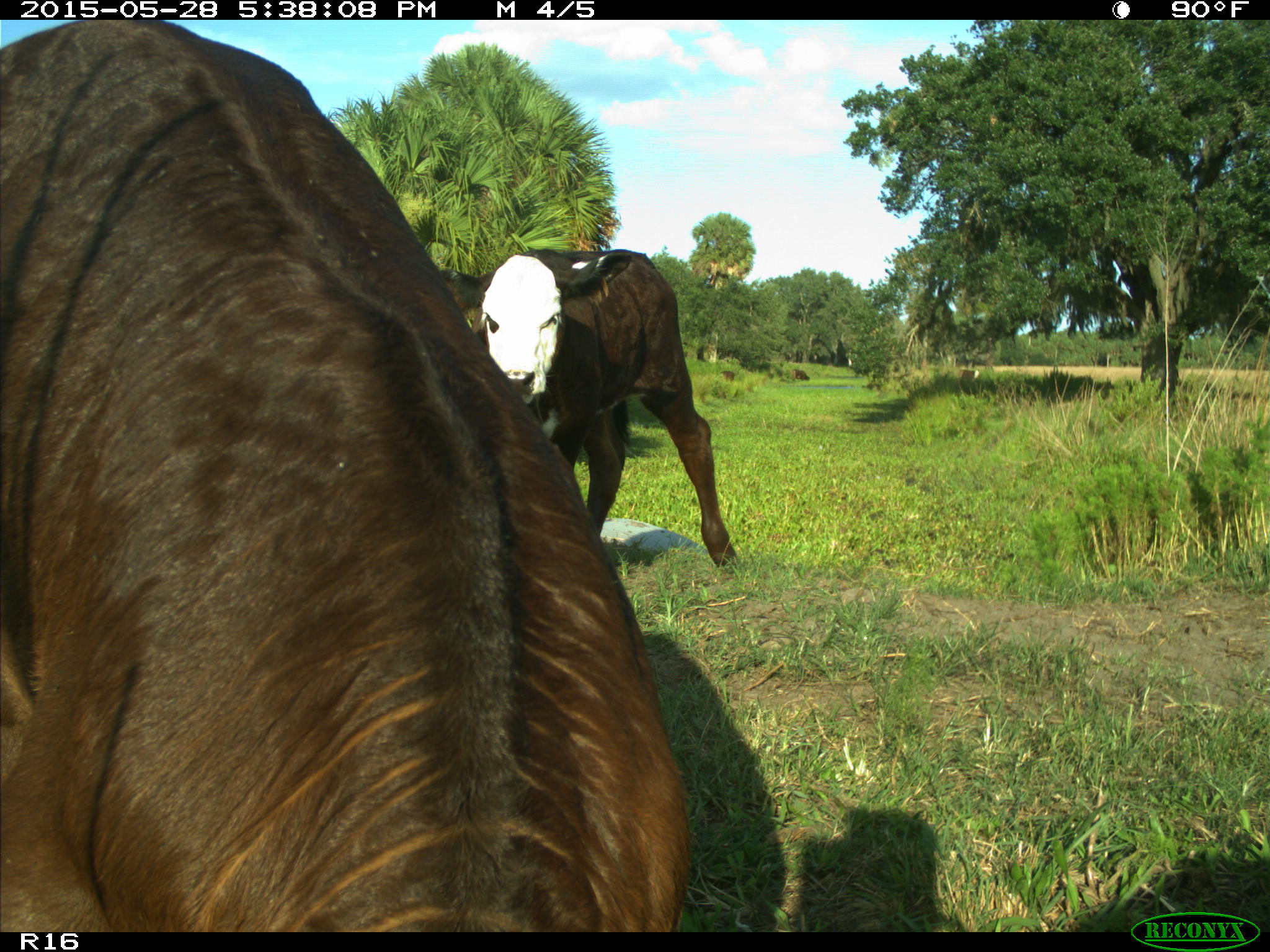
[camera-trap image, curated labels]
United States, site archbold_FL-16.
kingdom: Animalia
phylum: Chordata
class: Mammalia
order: Artiodactyla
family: Bovidae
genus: Bos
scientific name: Bos taurus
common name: domestic cow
Bos taurus (domestic cow).